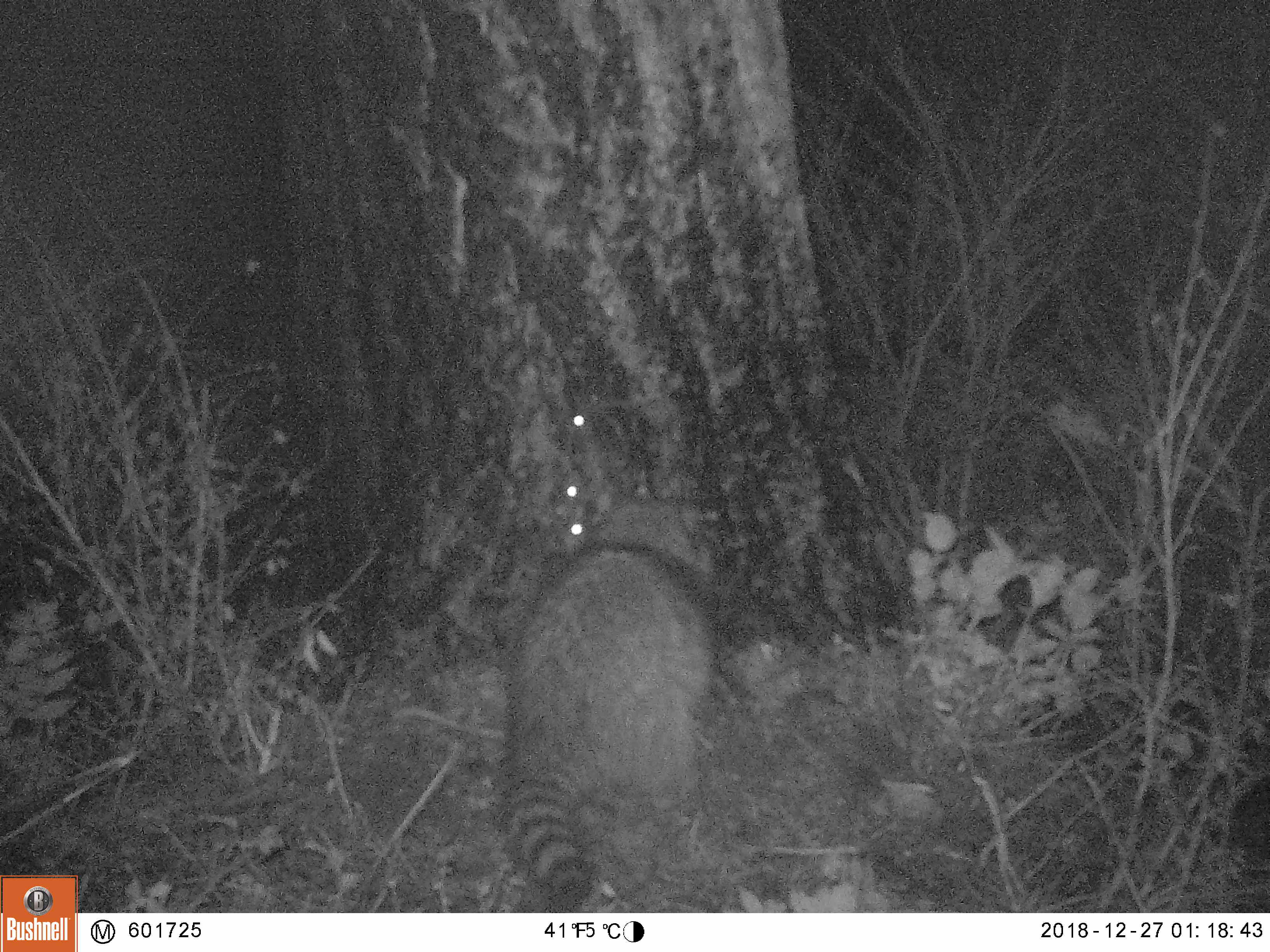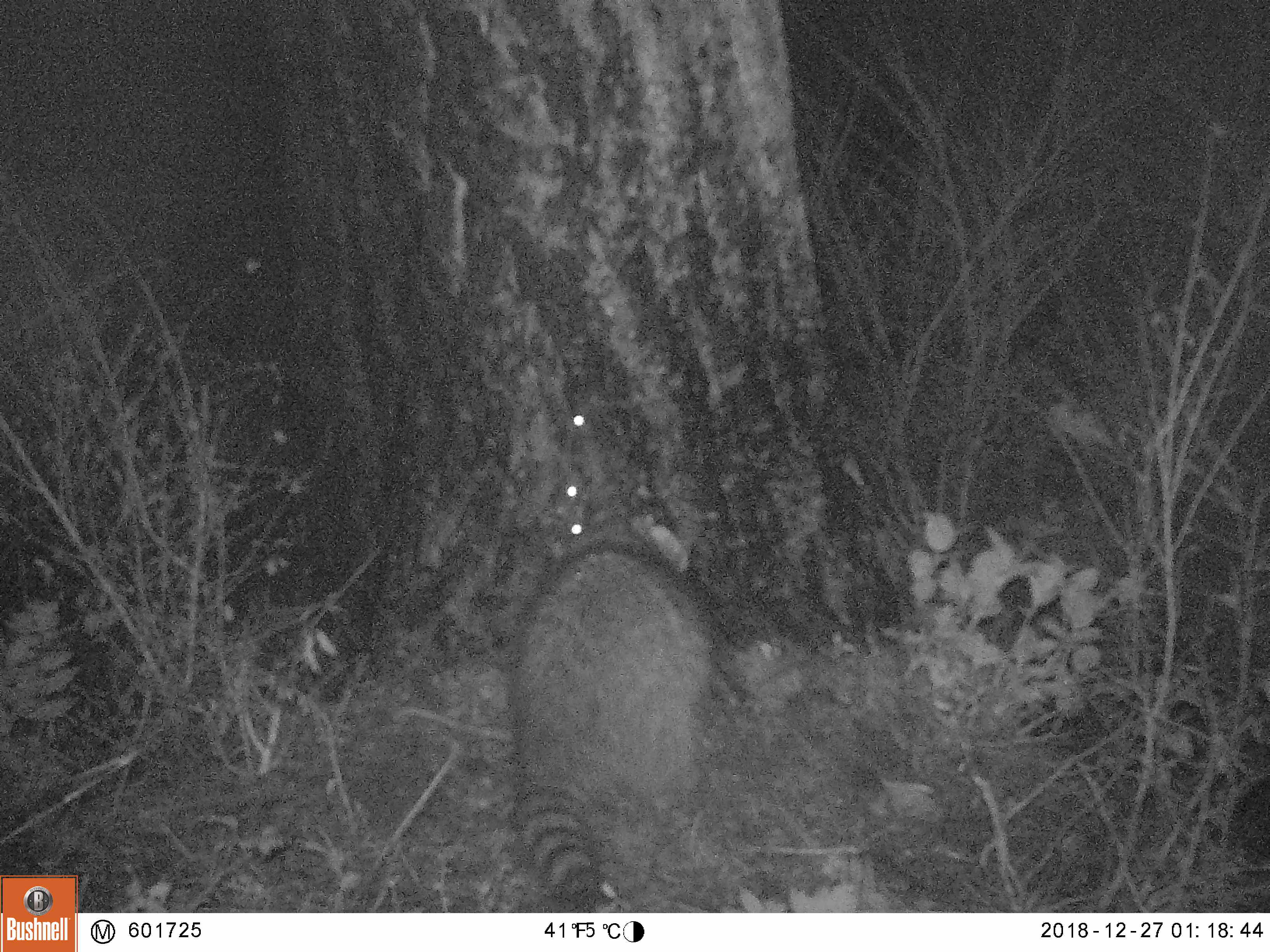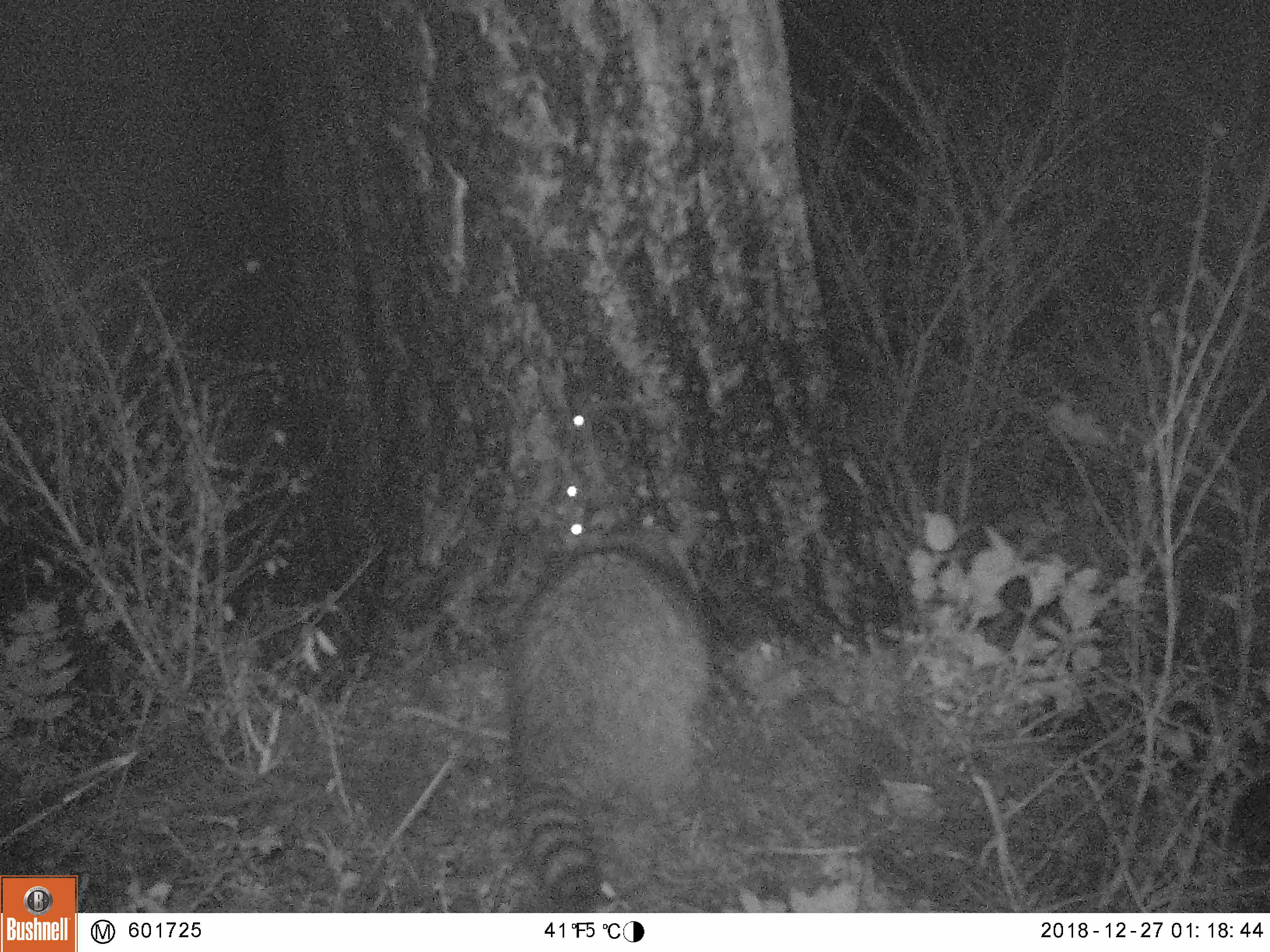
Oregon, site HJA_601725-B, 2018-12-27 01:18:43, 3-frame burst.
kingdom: Animalia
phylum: Chordata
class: Mammalia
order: Carnivora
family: Procyonidae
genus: Procyon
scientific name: Procyon lotor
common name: northern raccoon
Northern raccoon (Procyon lotor).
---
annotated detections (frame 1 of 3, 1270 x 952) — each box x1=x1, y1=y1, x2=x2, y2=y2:
northern raccoon: x1=472, y1=460, x2=748, y2=901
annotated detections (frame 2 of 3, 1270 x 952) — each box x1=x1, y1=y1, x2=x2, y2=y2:
northern raccoon: x1=469, y1=496, x2=740, y2=912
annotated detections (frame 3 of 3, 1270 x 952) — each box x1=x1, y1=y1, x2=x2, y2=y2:
northern raccoon: x1=454, y1=479, x2=742, y2=913